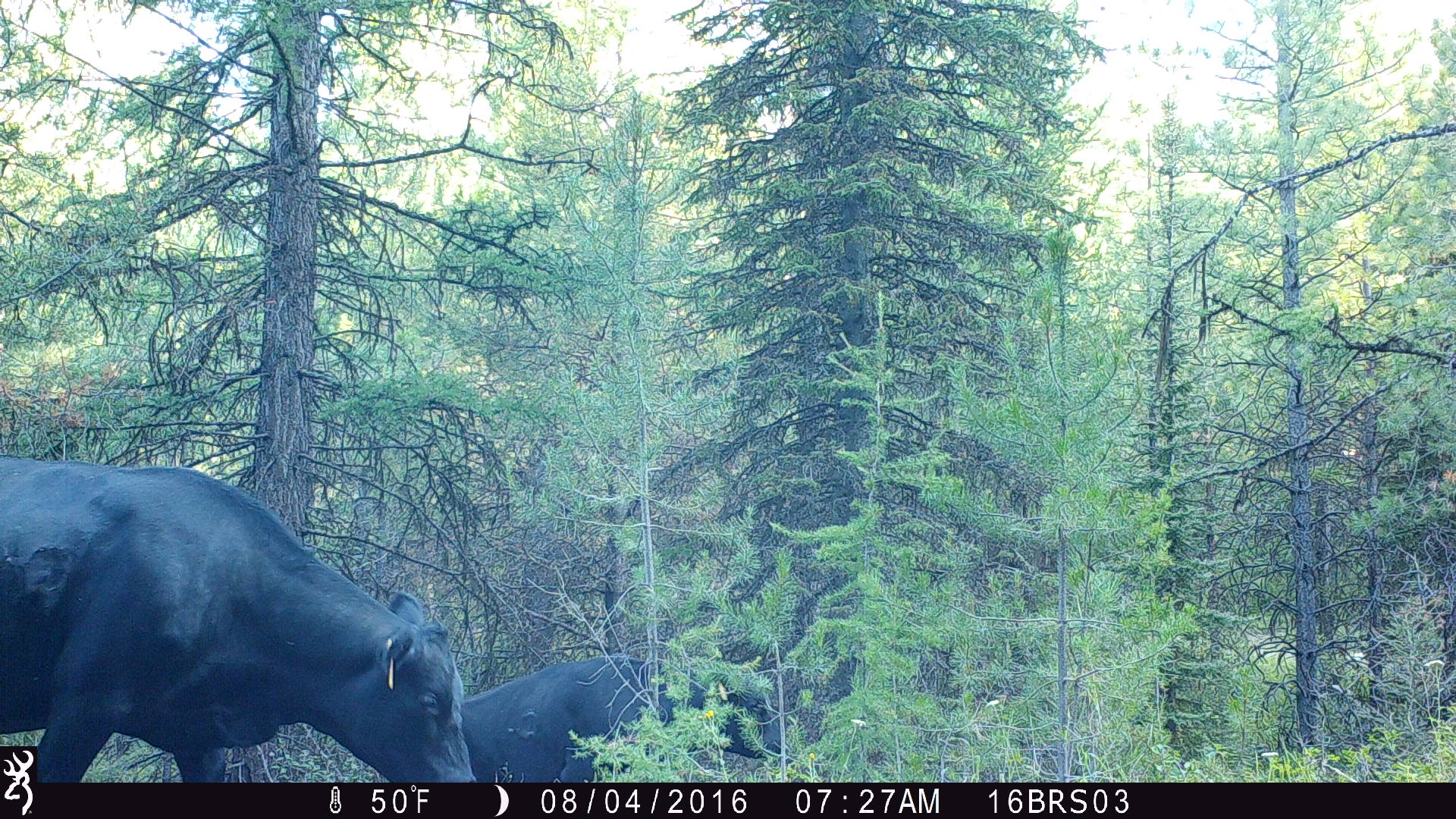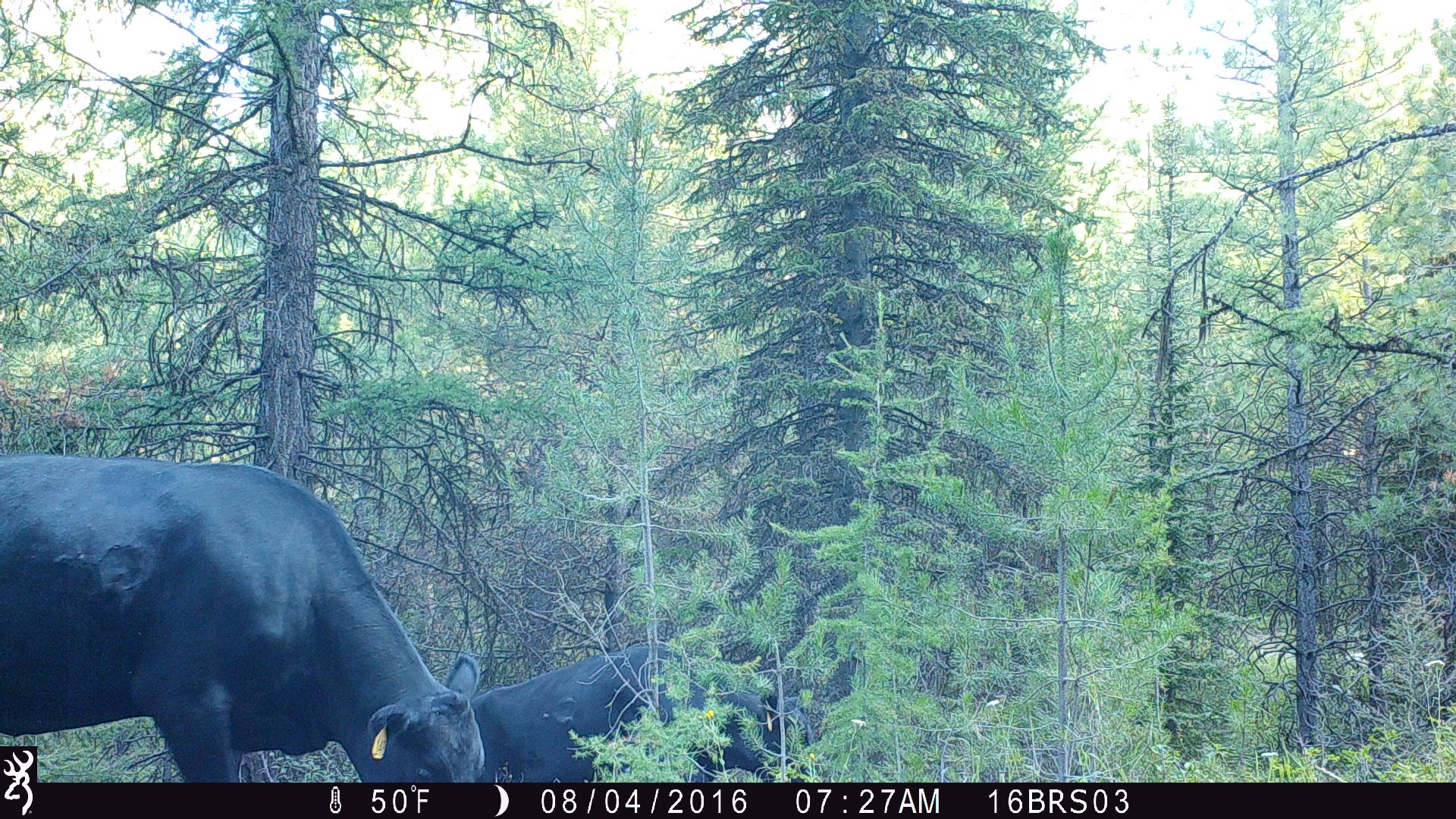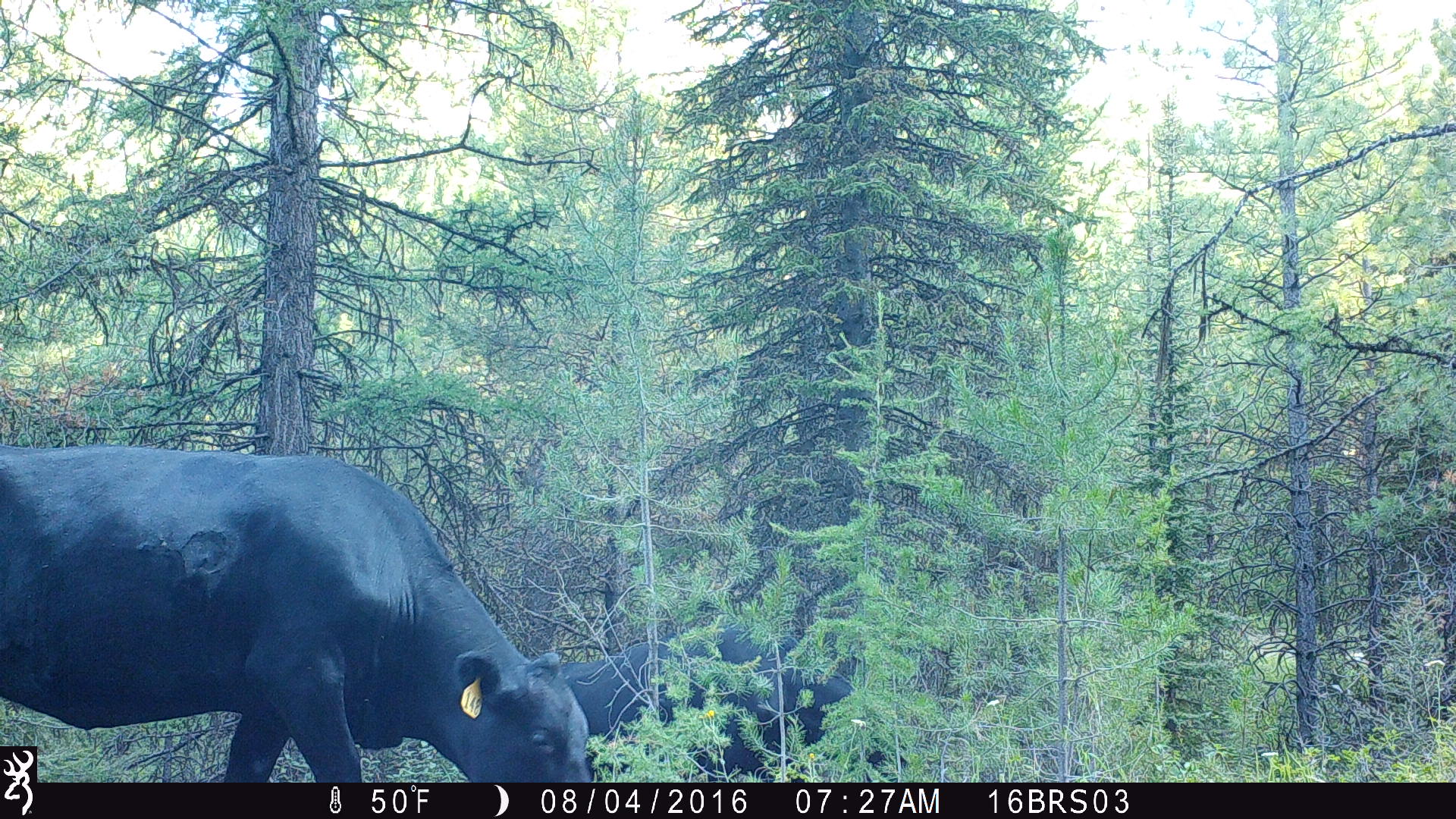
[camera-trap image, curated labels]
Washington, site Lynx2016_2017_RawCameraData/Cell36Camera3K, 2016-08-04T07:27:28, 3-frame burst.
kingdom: Animalia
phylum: Chordata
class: Mammalia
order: Artiodactyla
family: Bovidae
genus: Bos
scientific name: Bos taurus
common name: domestic cattle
Domestic cattle (Bos taurus). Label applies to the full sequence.